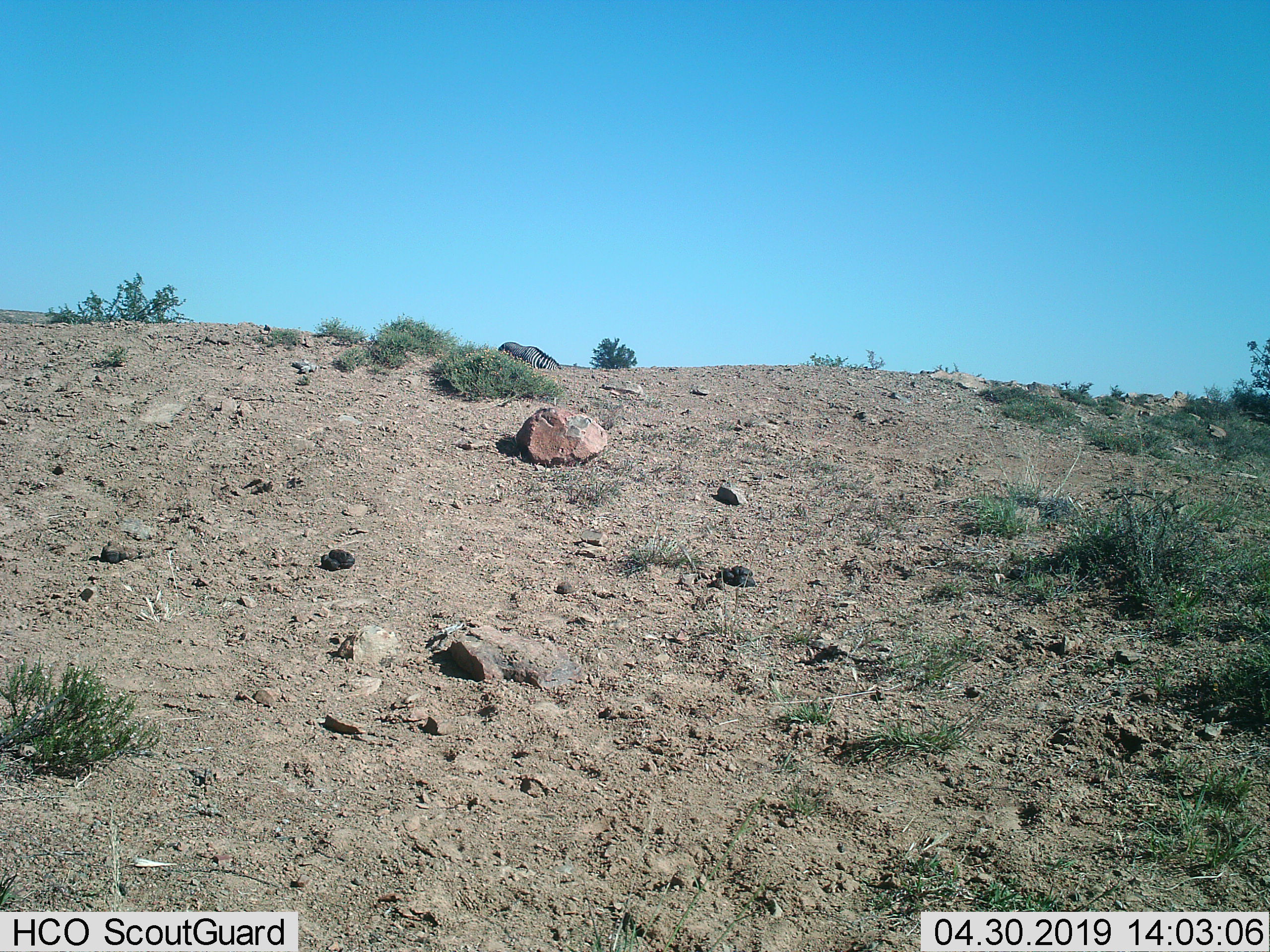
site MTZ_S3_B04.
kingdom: Animalia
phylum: Chordata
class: Mammalia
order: Perissodactyla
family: Equidae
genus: Equus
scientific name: Equus zebra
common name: mountain zebra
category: zebramountain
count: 1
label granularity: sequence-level